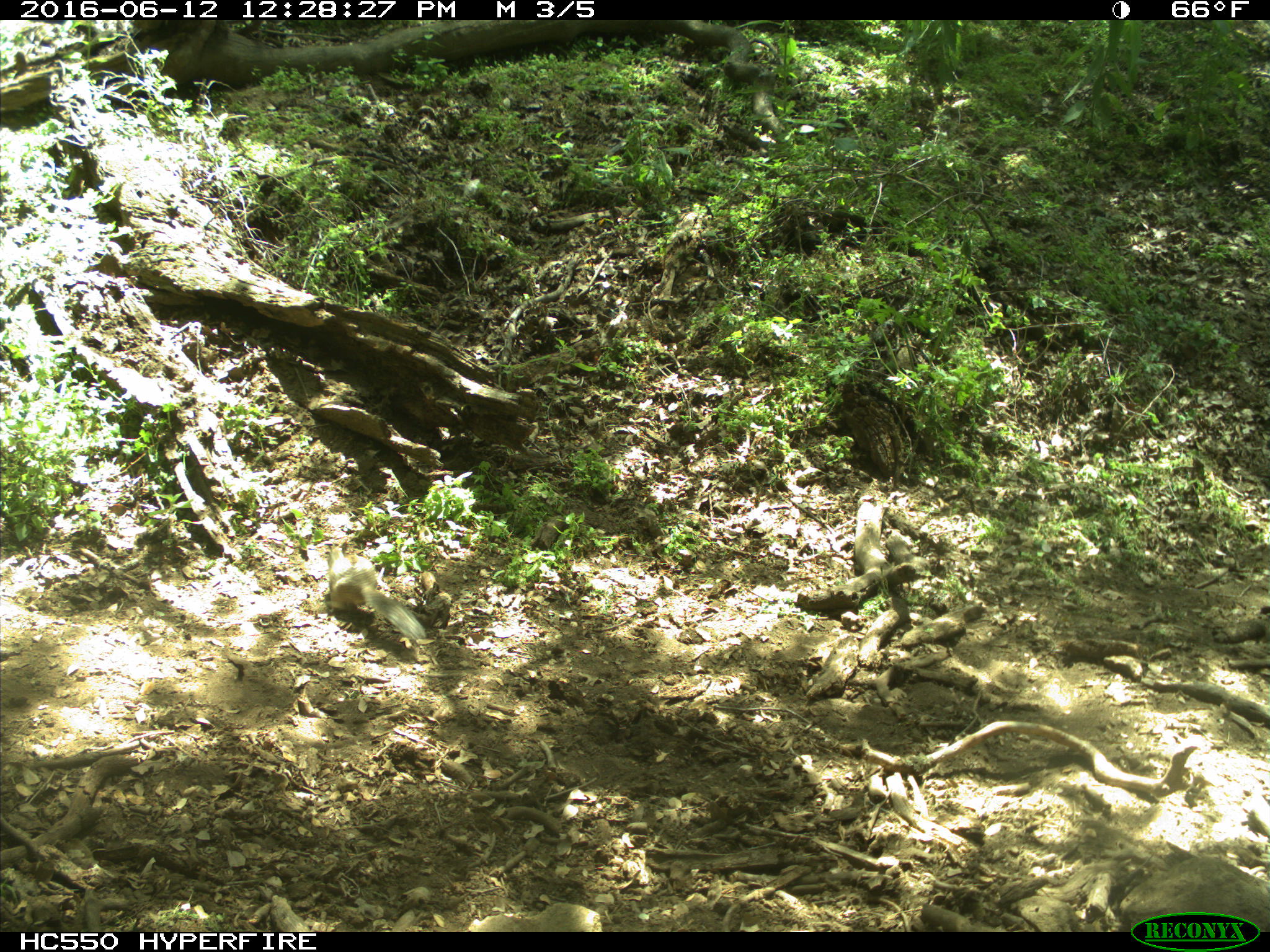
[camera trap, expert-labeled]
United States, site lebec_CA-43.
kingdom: Animalia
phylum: Chordata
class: Mammalia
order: Rodentia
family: Sciuridae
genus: Otospermophilus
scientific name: Otospermophilus beecheyi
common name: california ground squirrel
Otospermophilus beecheyi (california ground squirrel).